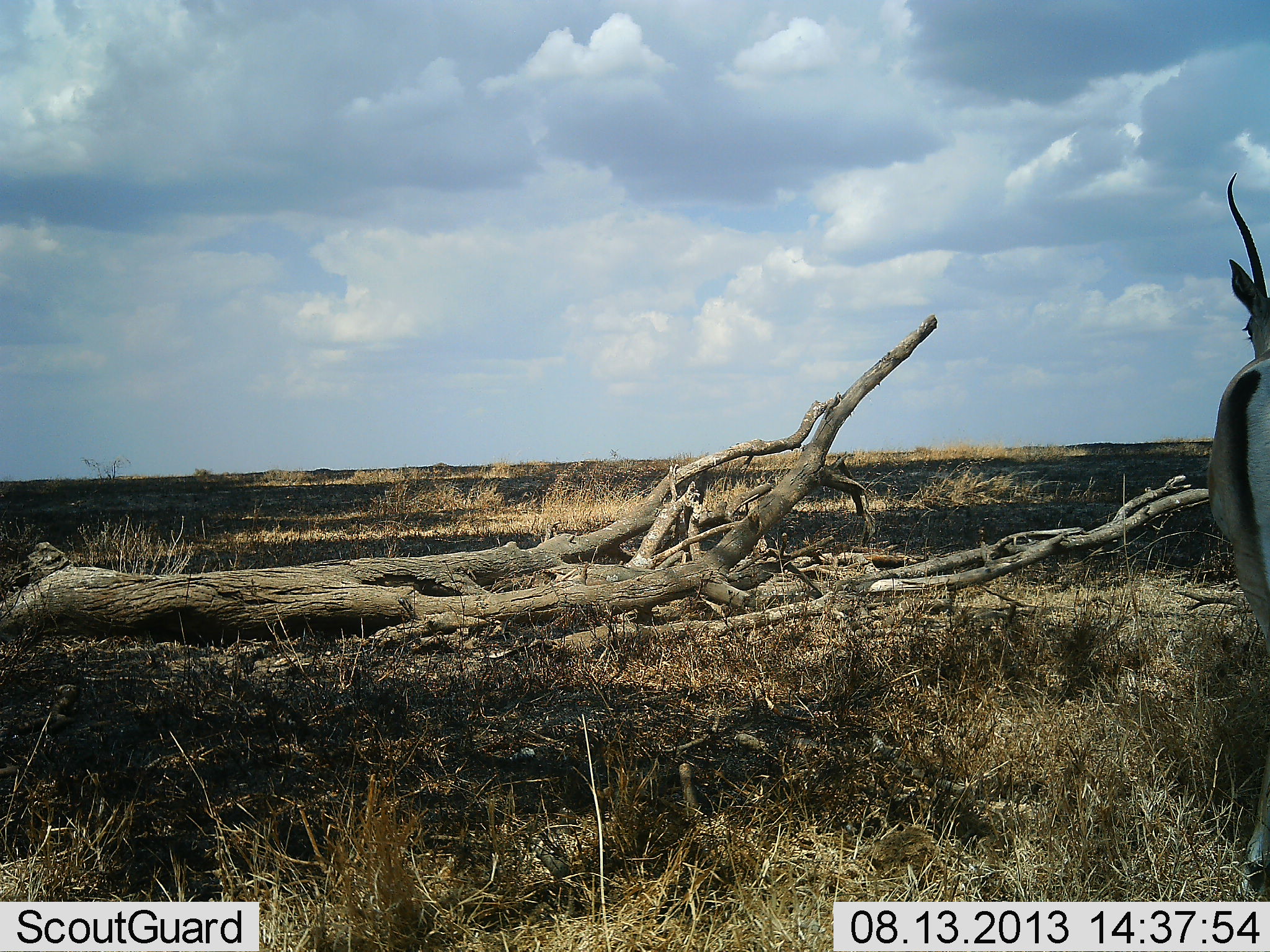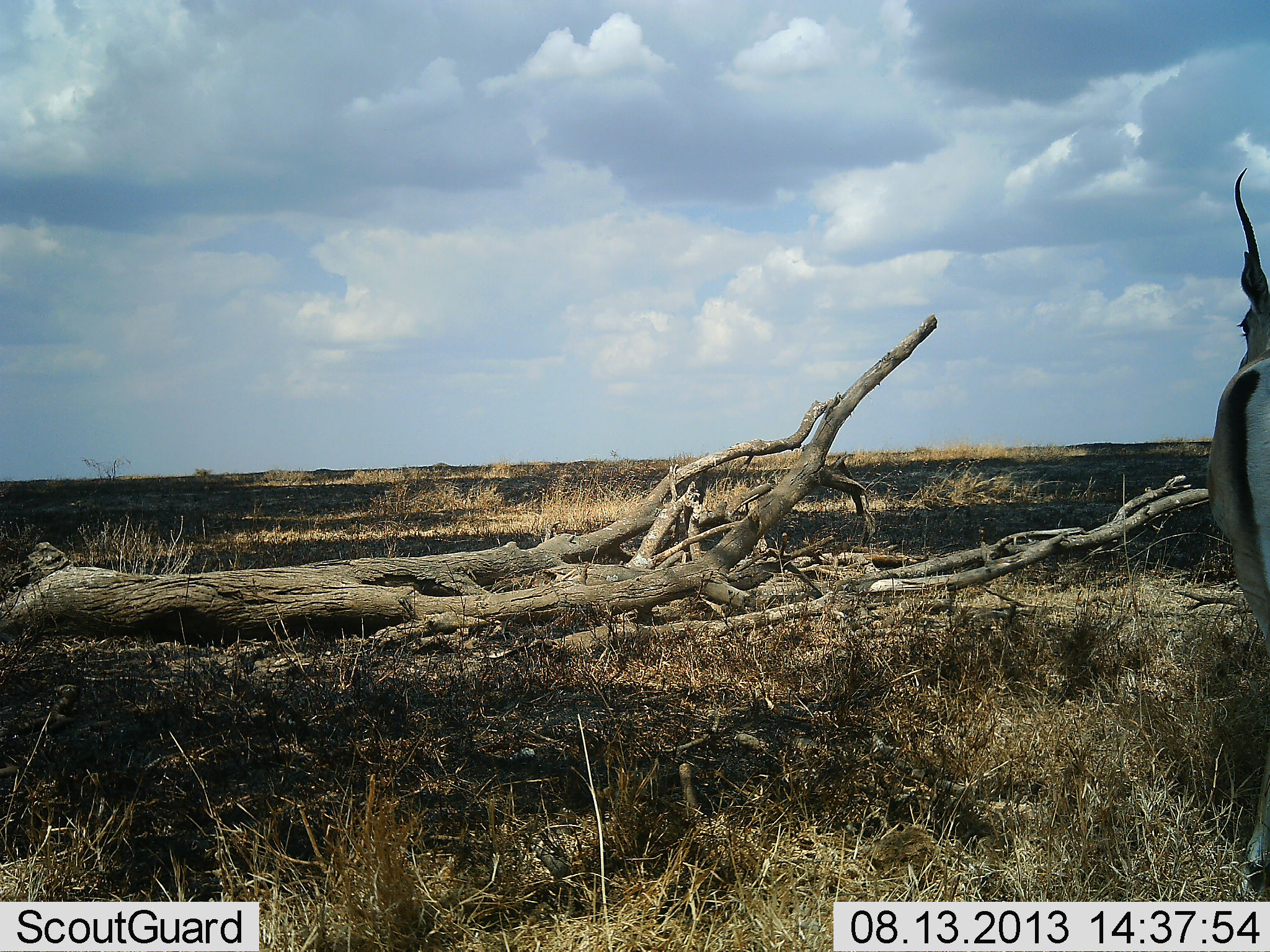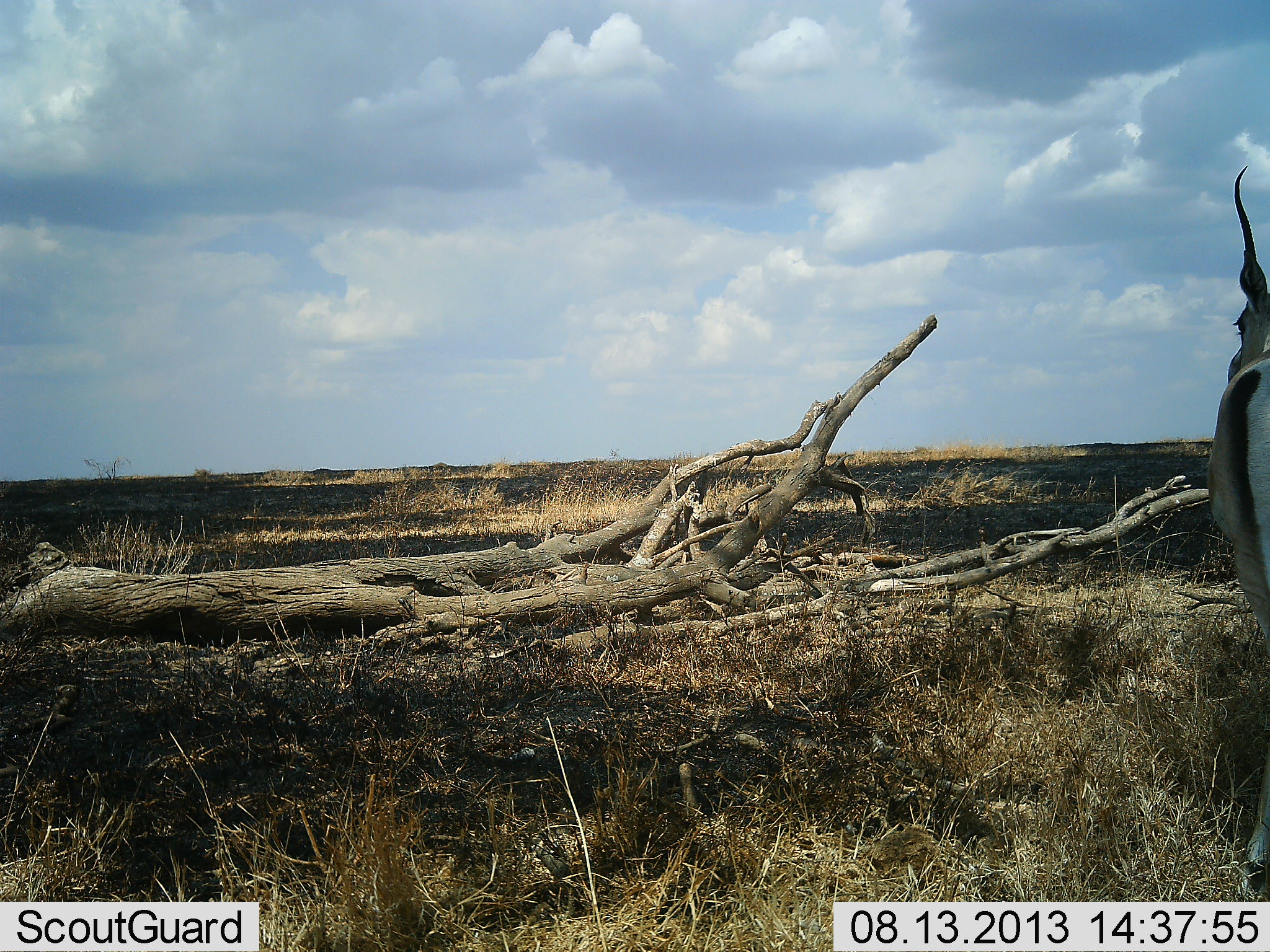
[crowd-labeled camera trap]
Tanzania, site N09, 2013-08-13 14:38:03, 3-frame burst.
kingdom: Animalia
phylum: Chordata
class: Mammalia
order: Artiodactyla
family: Bovidae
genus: Nanger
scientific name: Nanger granti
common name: grant's gazelle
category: gazellegrants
Gazellegrants (grant's gazelle) (Nanger granti), count 1. Behavior (volunteer vote fractions): standing 100%, resting 0%, moving 0%, interacting 0%. Young present (vote fraction): 0%. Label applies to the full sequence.